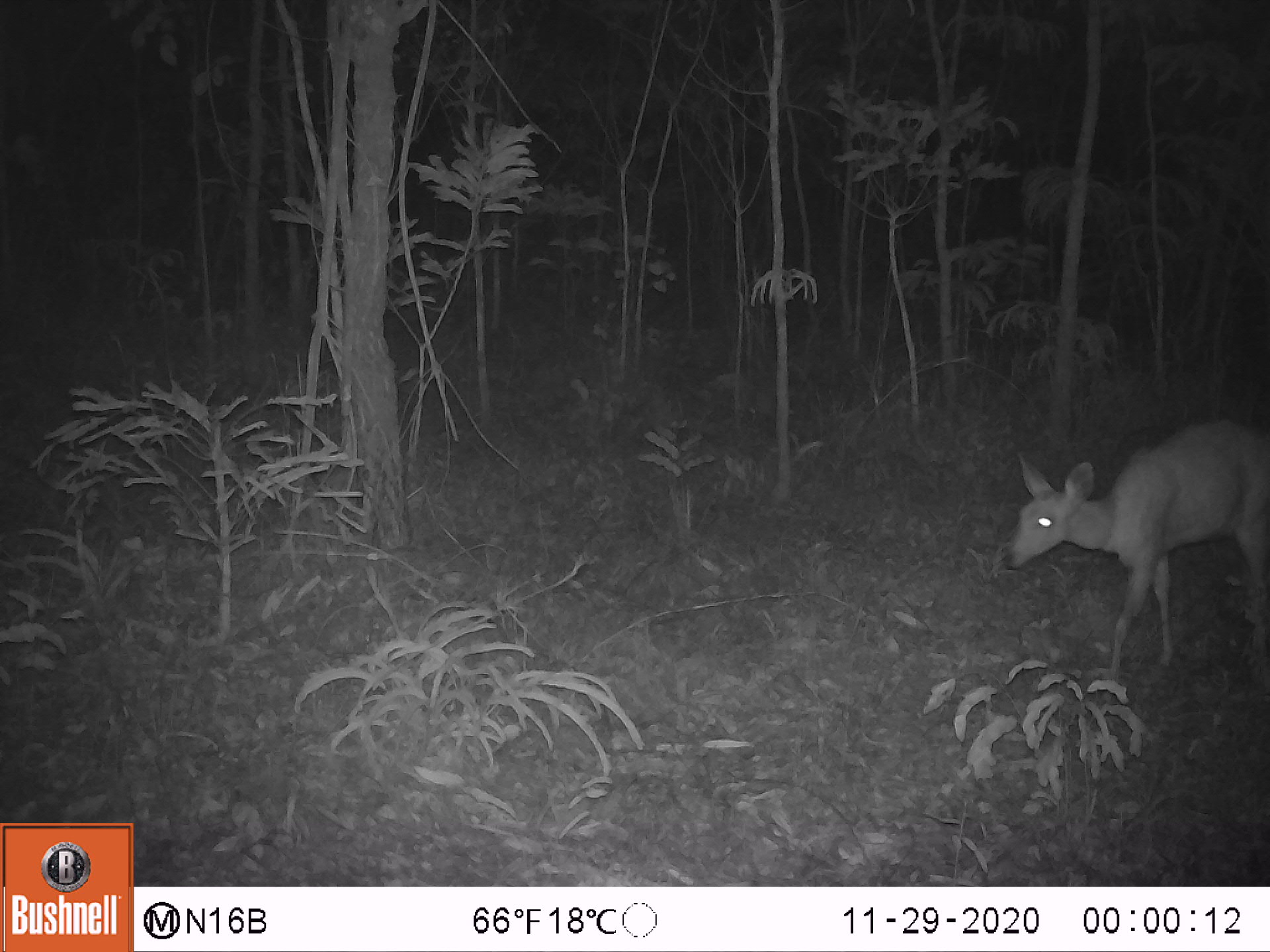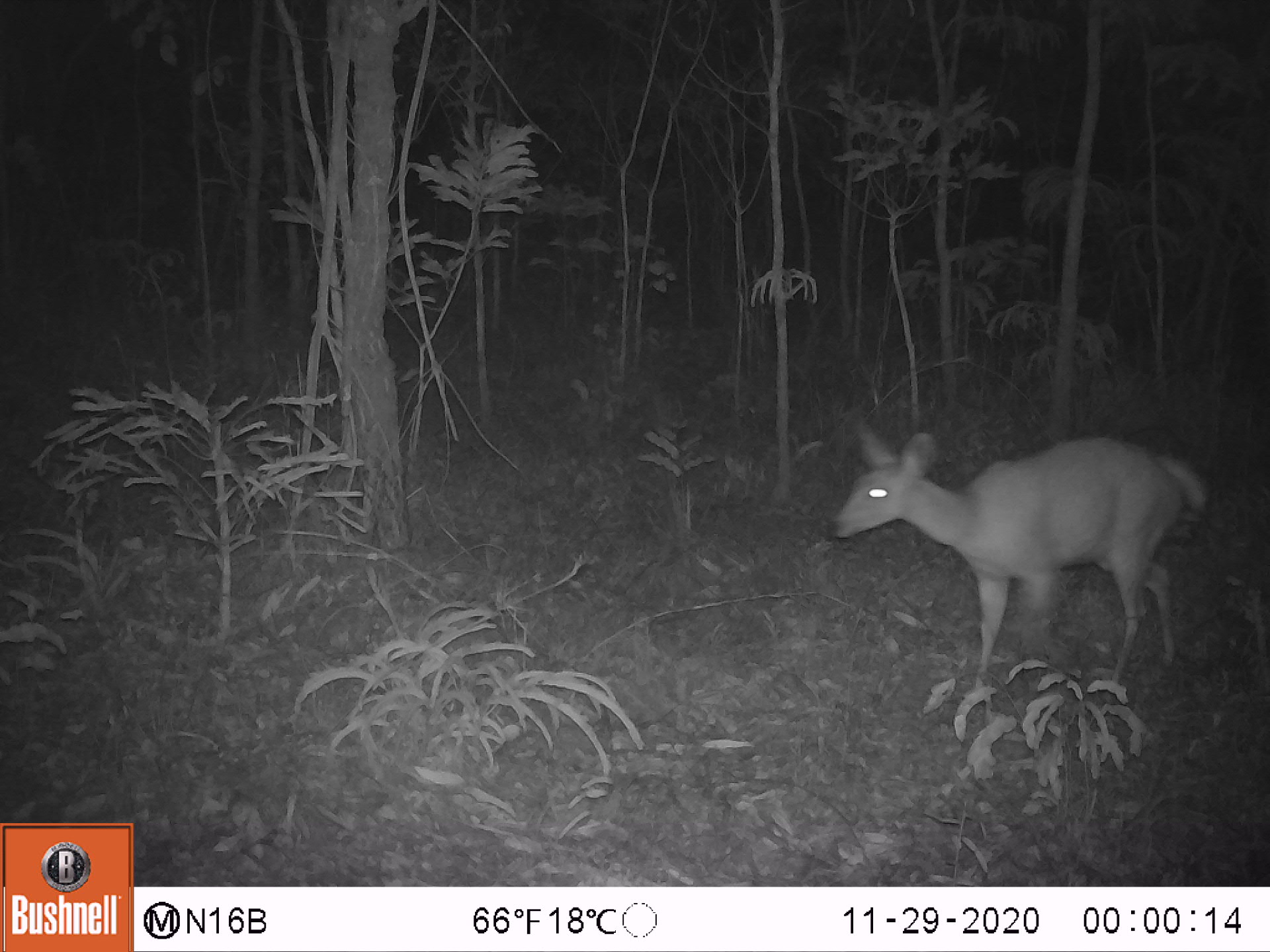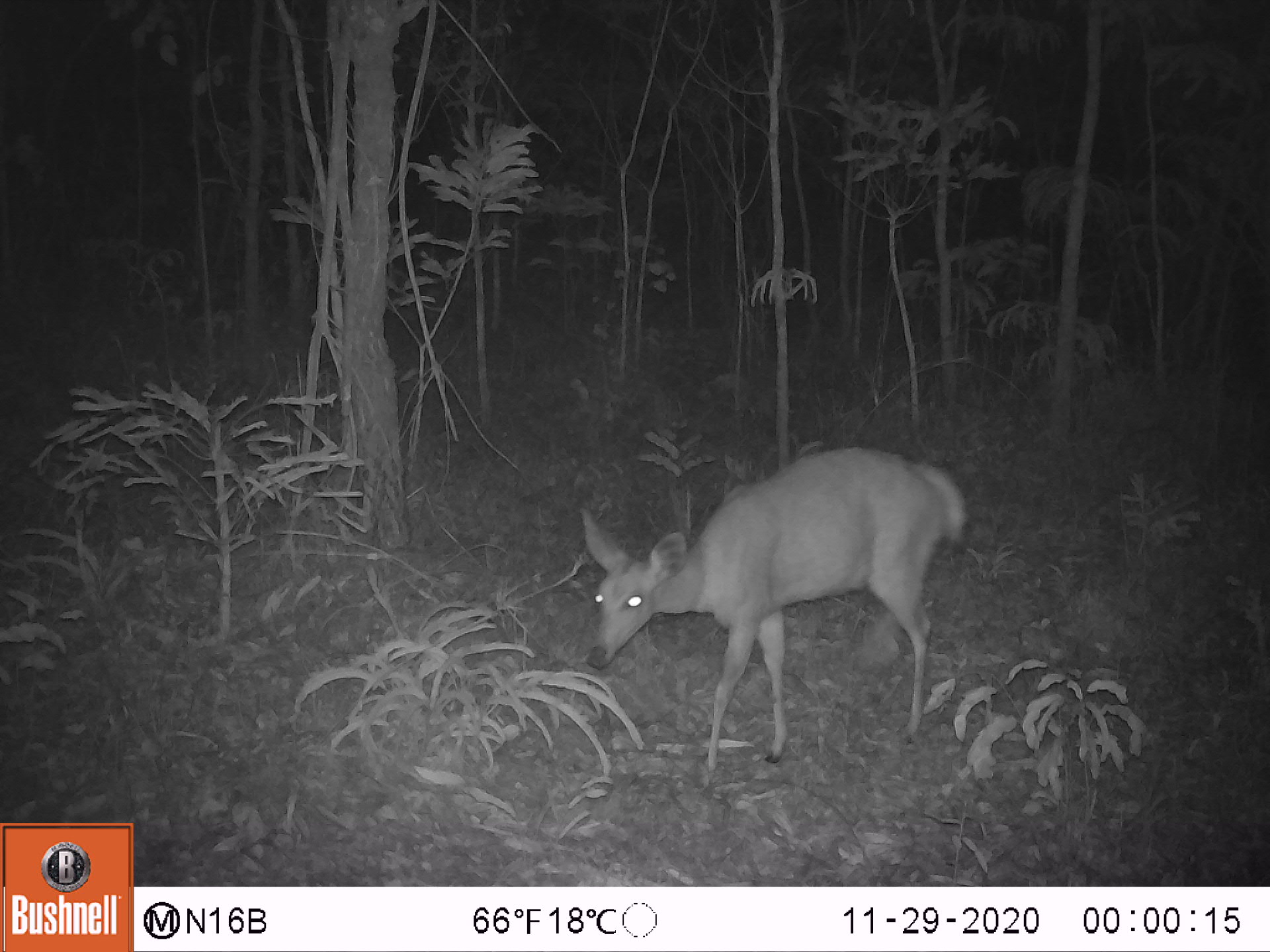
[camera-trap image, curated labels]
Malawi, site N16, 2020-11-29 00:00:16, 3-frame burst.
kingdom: Animalia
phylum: Chordata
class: Mammalia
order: Artiodactyla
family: Bovidae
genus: Tragelaphus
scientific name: Tragelaphus sylvaticus sylvaticus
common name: cape bushbuck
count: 1